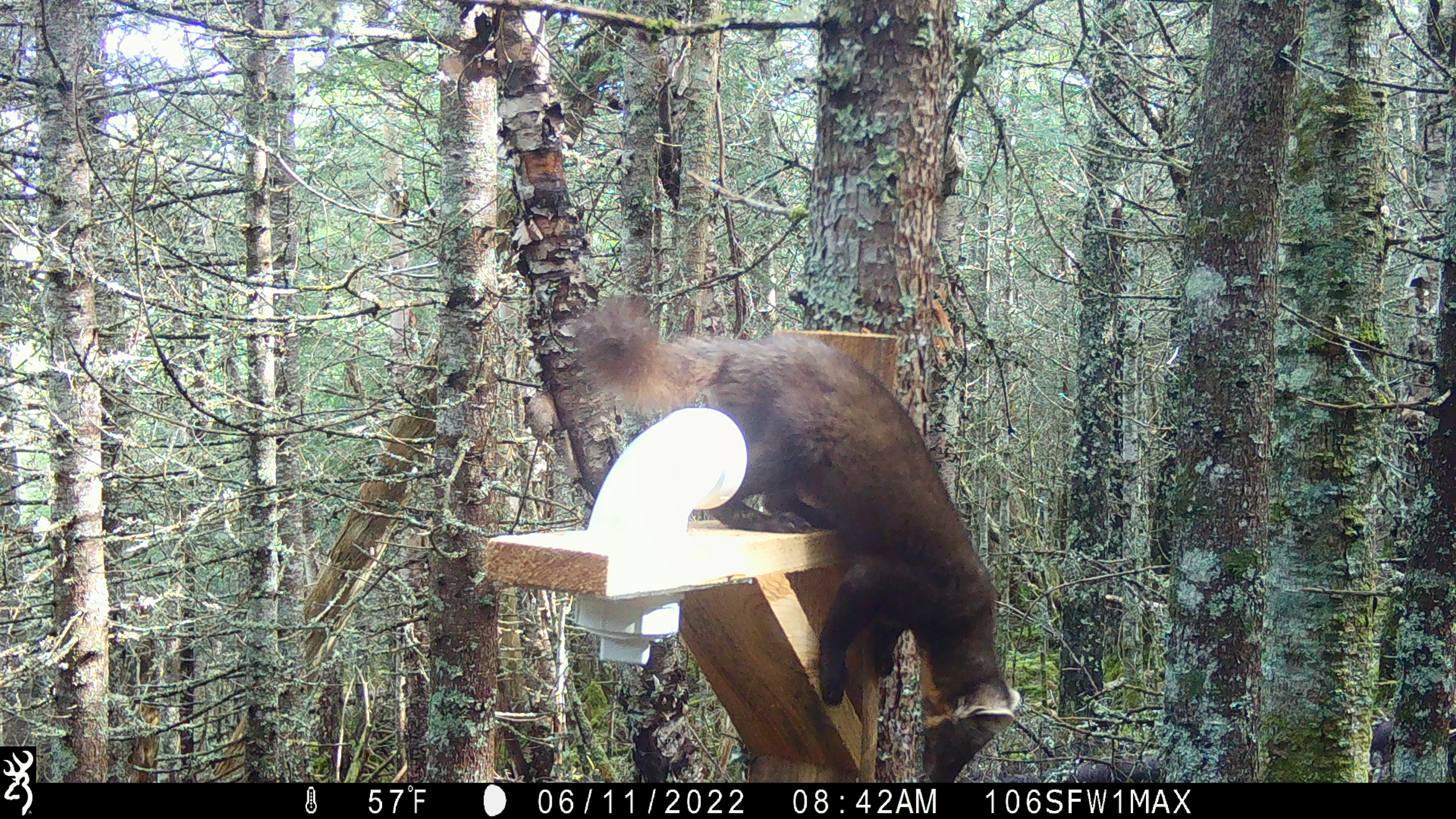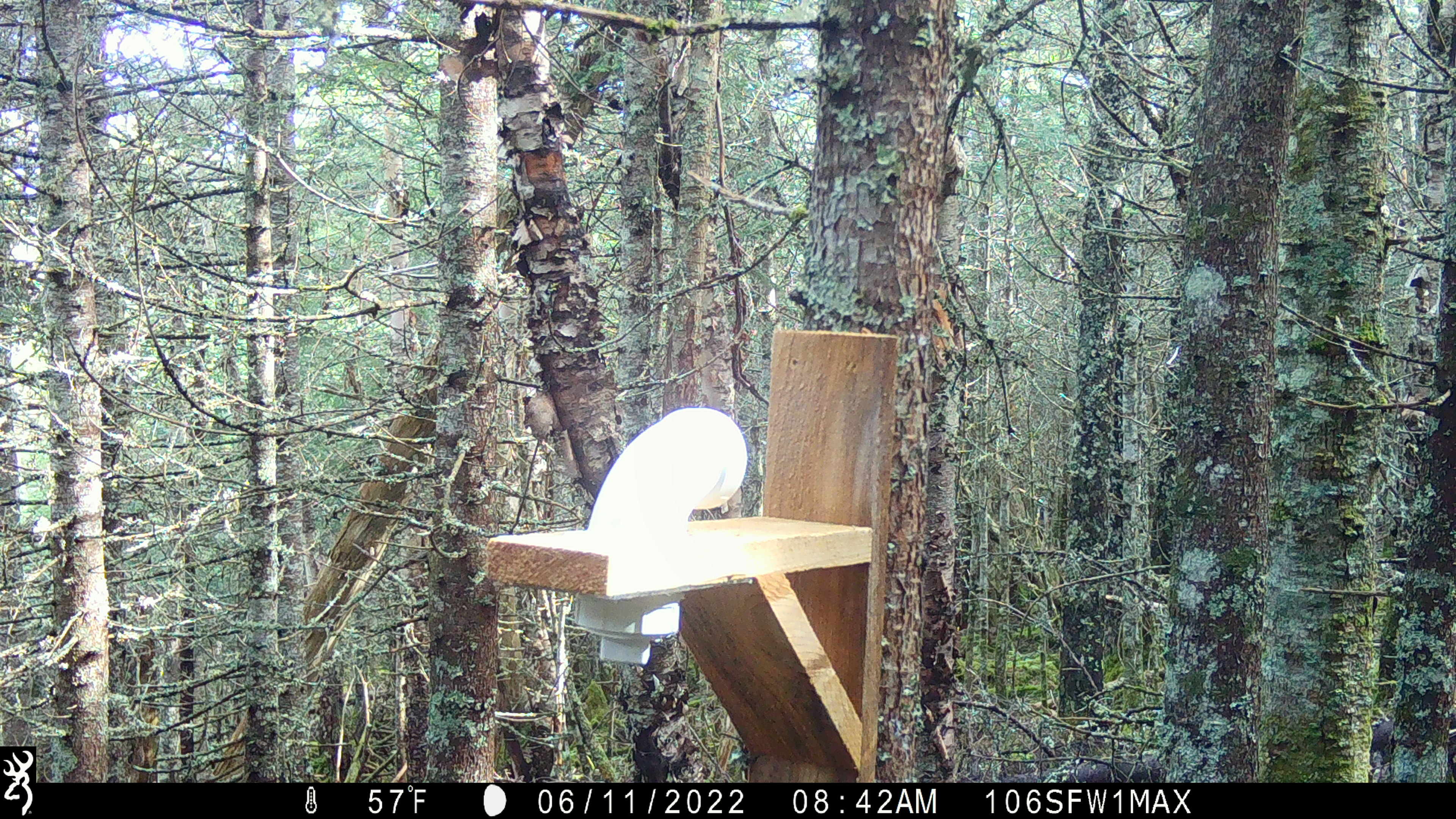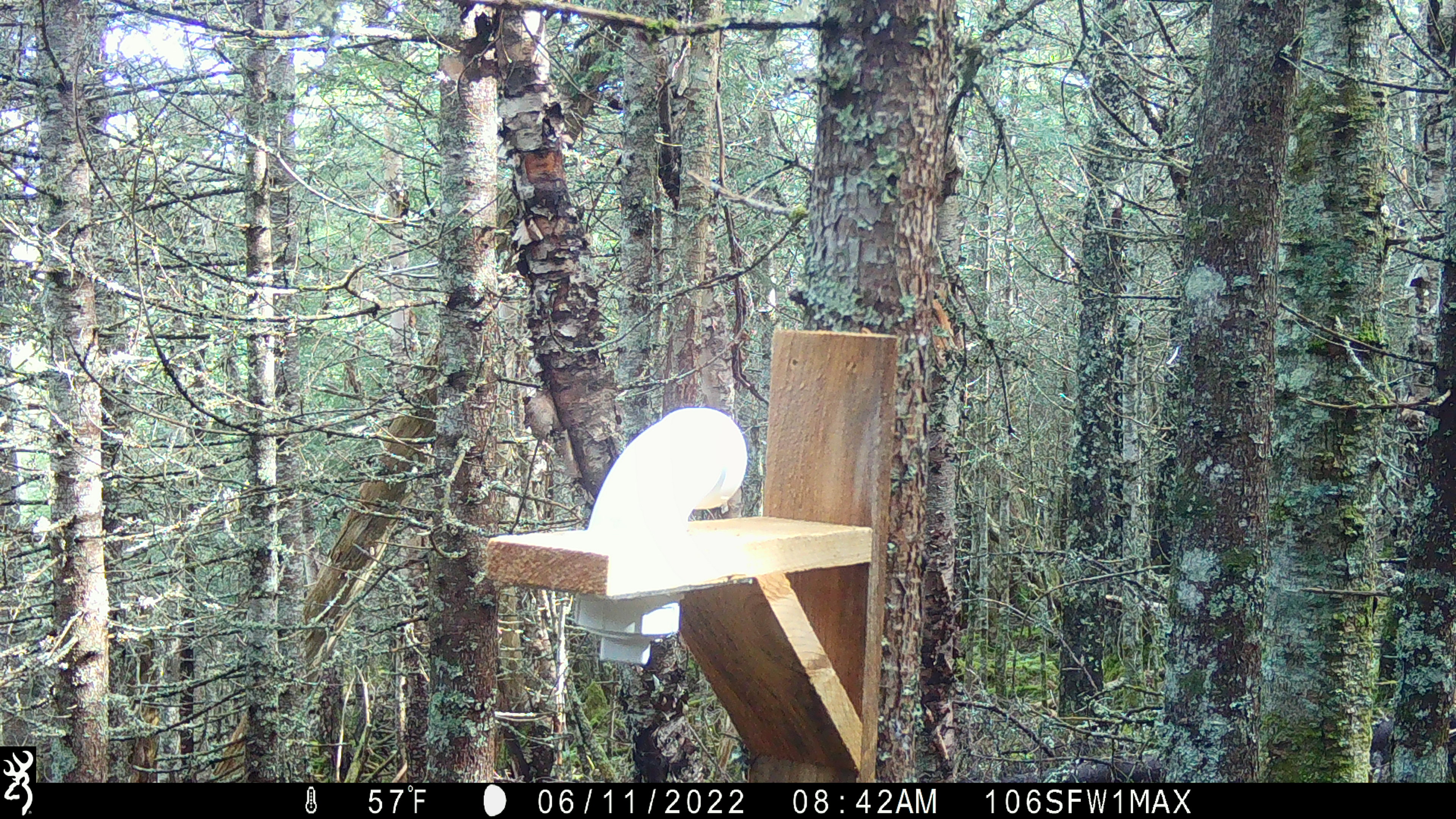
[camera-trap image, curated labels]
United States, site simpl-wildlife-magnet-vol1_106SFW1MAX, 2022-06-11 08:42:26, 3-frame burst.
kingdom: Animalia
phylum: Chordata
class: Mammalia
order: Carnivora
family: Mustelidae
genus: Martes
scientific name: Martes americana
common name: american marten